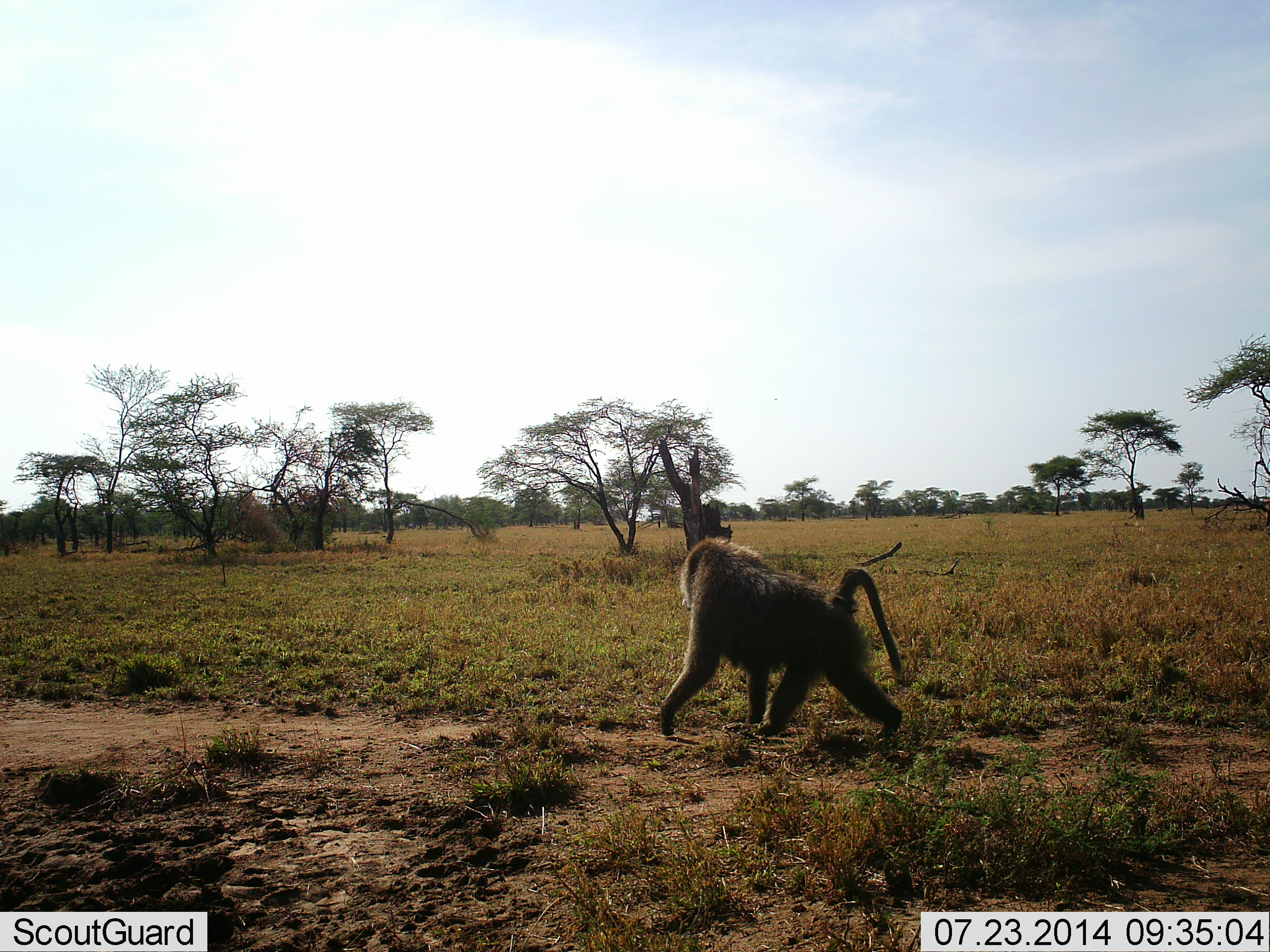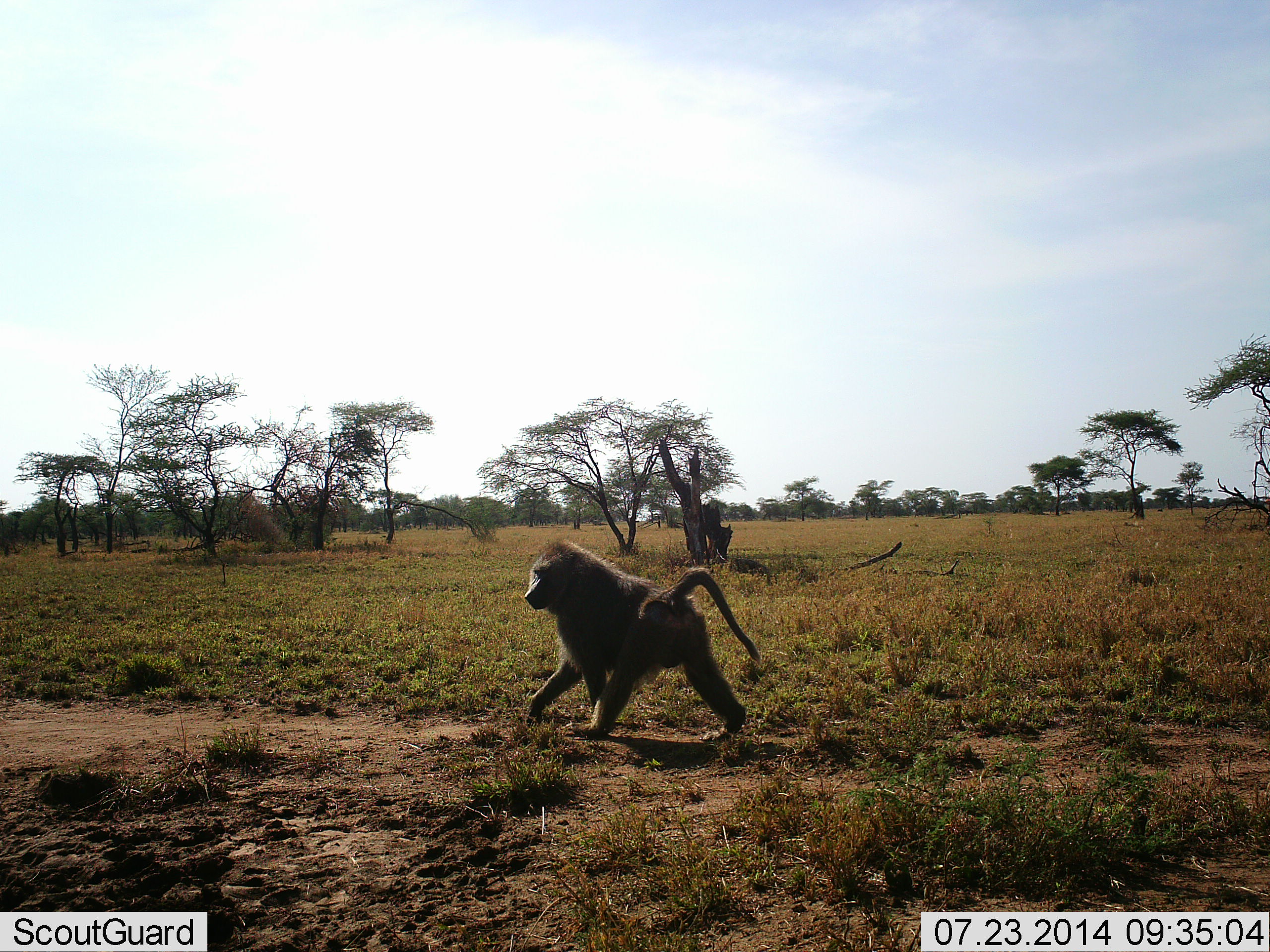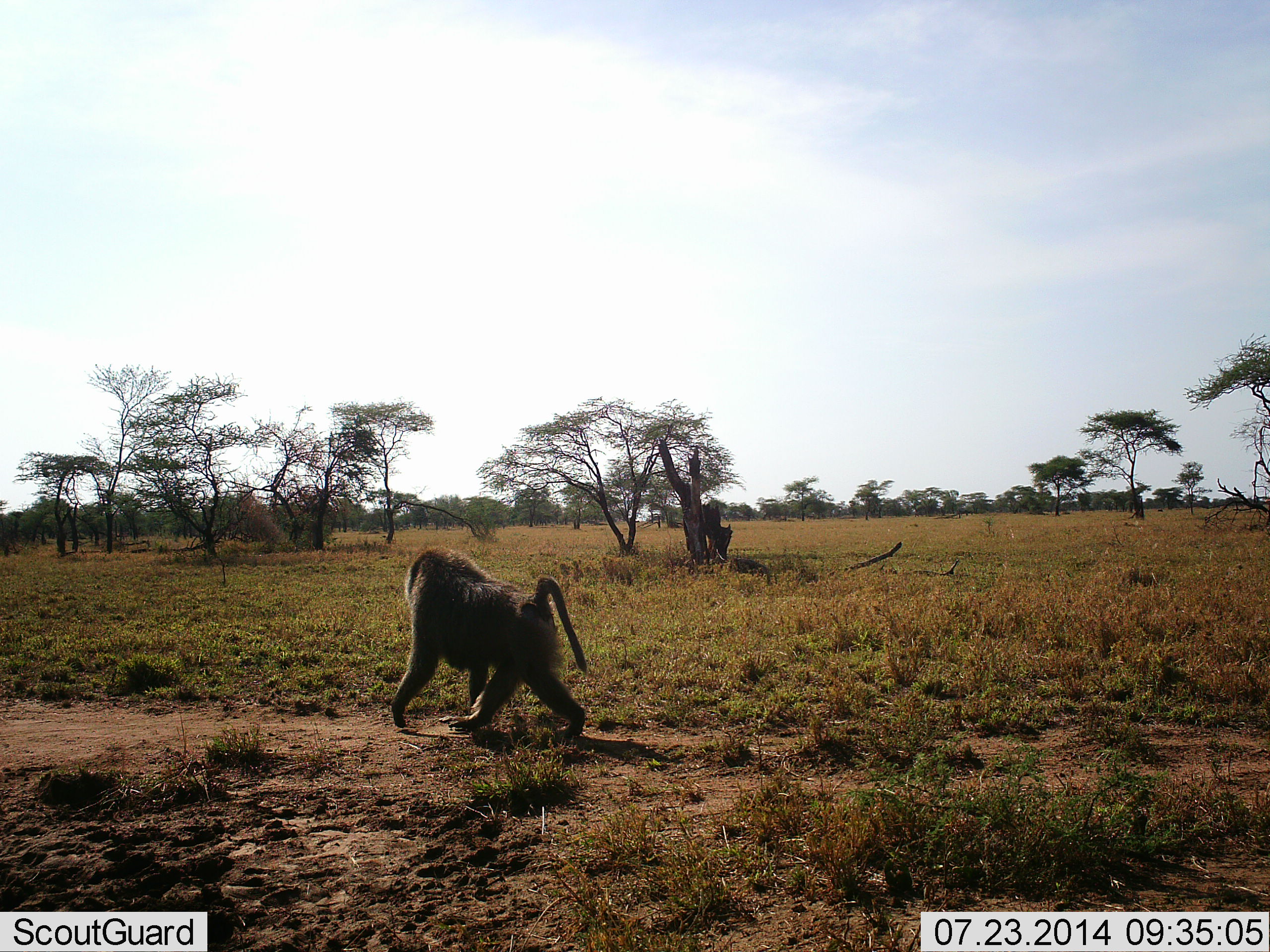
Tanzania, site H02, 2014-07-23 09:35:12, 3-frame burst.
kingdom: Animalia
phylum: Chordata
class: Mammalia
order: Primates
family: Cercopithecidae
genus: Papio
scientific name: Papio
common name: baboon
Baboon (Papio), count 1. Behavior (volunteer vote fractions): standing 0%, resting 0%, moving 100%, interacting 0%. Young present (vote fraction): 0%. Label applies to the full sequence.